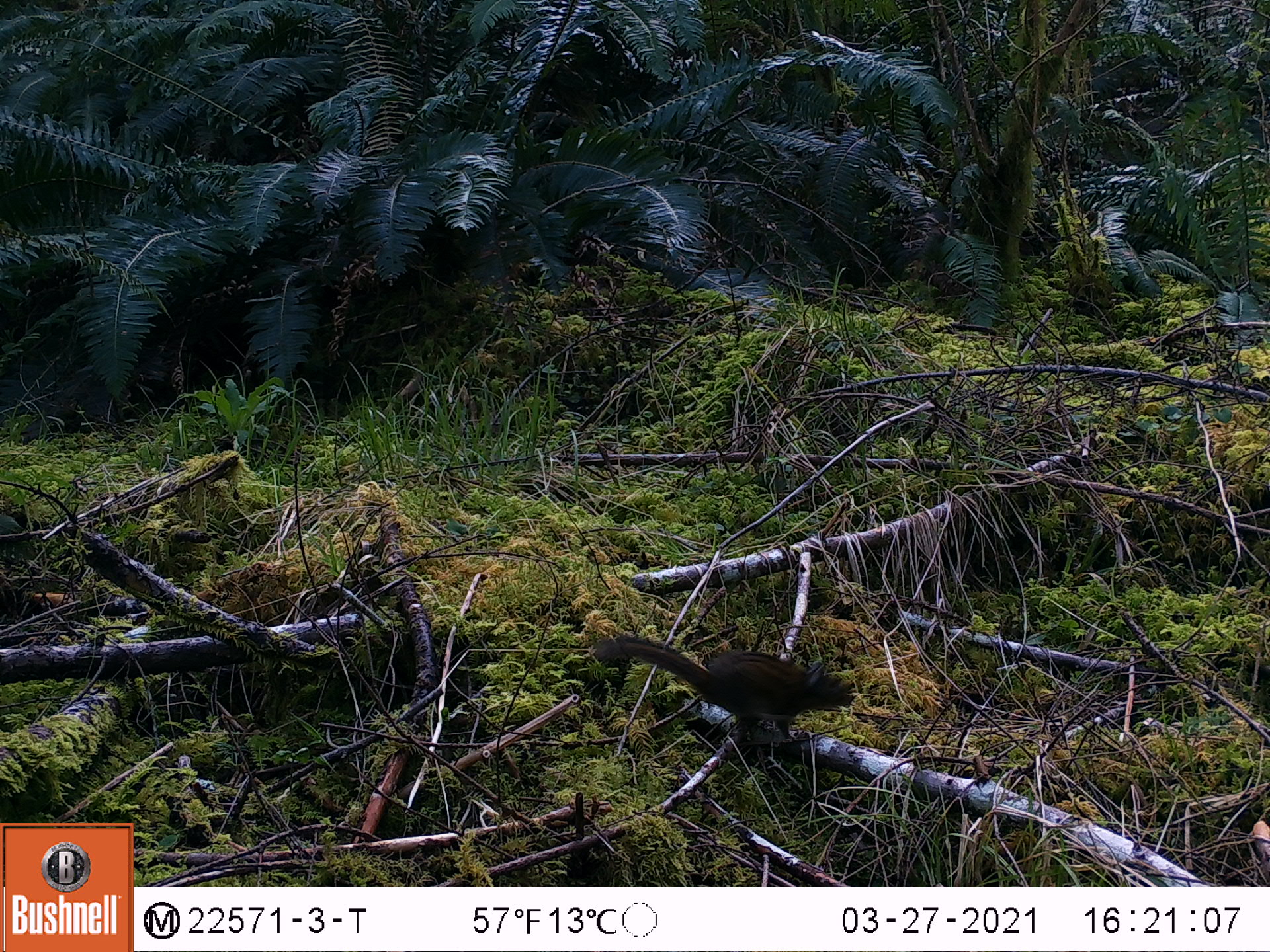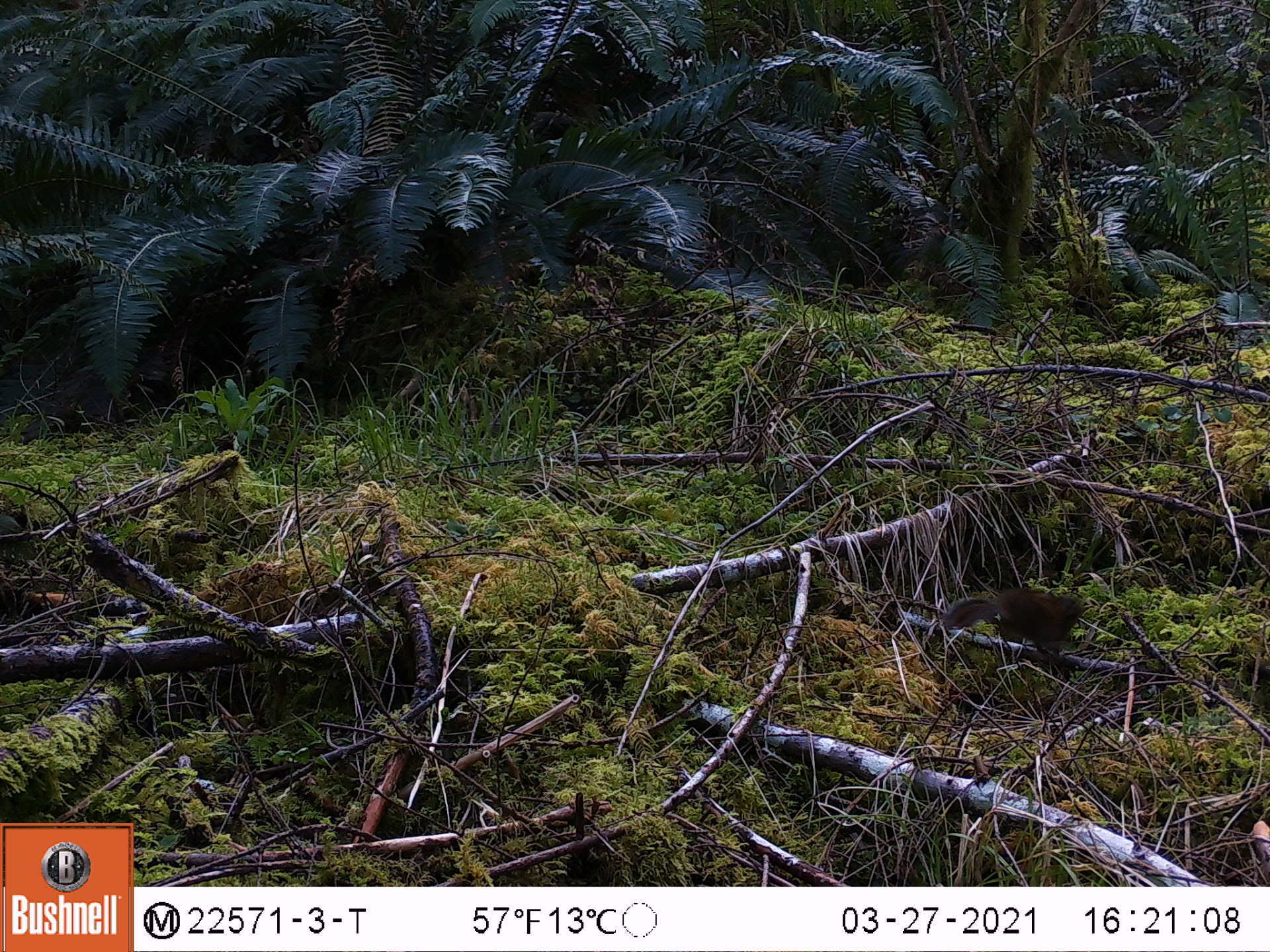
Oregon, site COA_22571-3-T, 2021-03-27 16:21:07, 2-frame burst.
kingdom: Animalia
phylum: Chordata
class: Mammalia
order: Rodentia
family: Sciuridae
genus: Neotamias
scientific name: Neotamias townsendii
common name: townsend's chipmunk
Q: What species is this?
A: Townsend's chipmunk (Neotamias townsendii).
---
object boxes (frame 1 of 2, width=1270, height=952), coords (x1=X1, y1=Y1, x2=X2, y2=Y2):
townsend's chipmunk: (x1=586, y1=630, x2=861, y2=749)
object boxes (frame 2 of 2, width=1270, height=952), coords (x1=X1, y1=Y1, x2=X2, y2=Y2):
townsend's chipmunk: (x1=934, y1=585, x2=1093, y2=668)